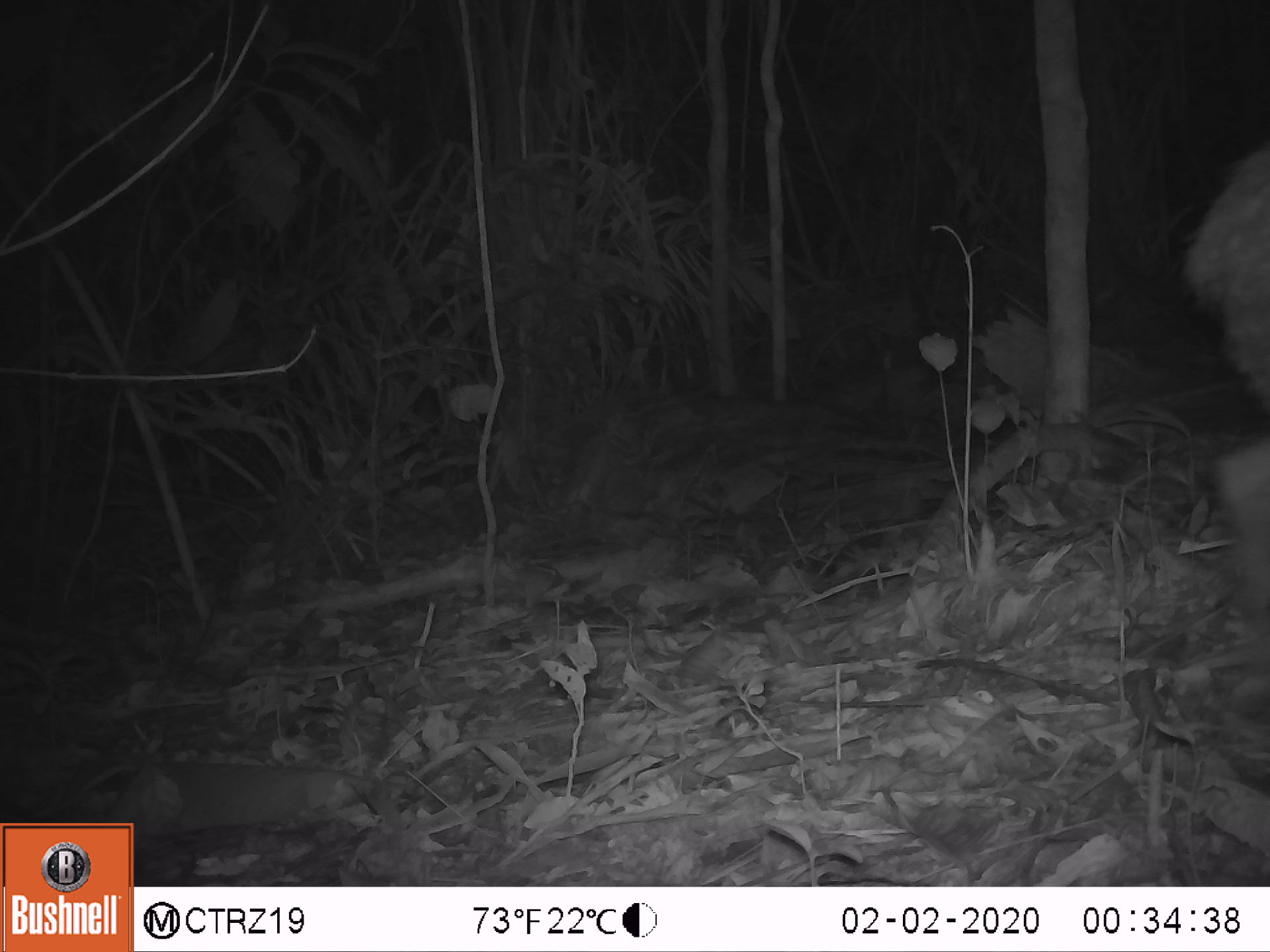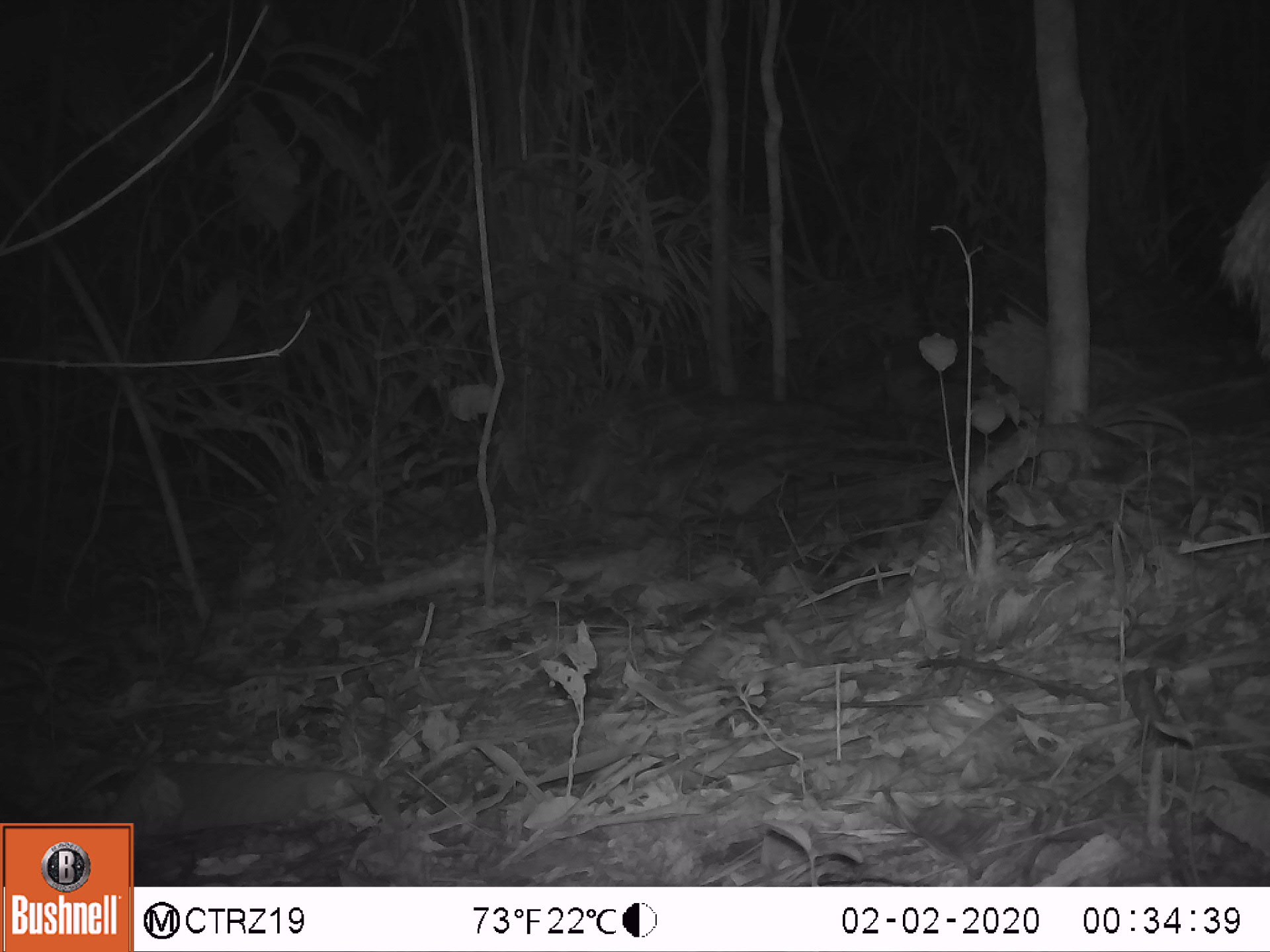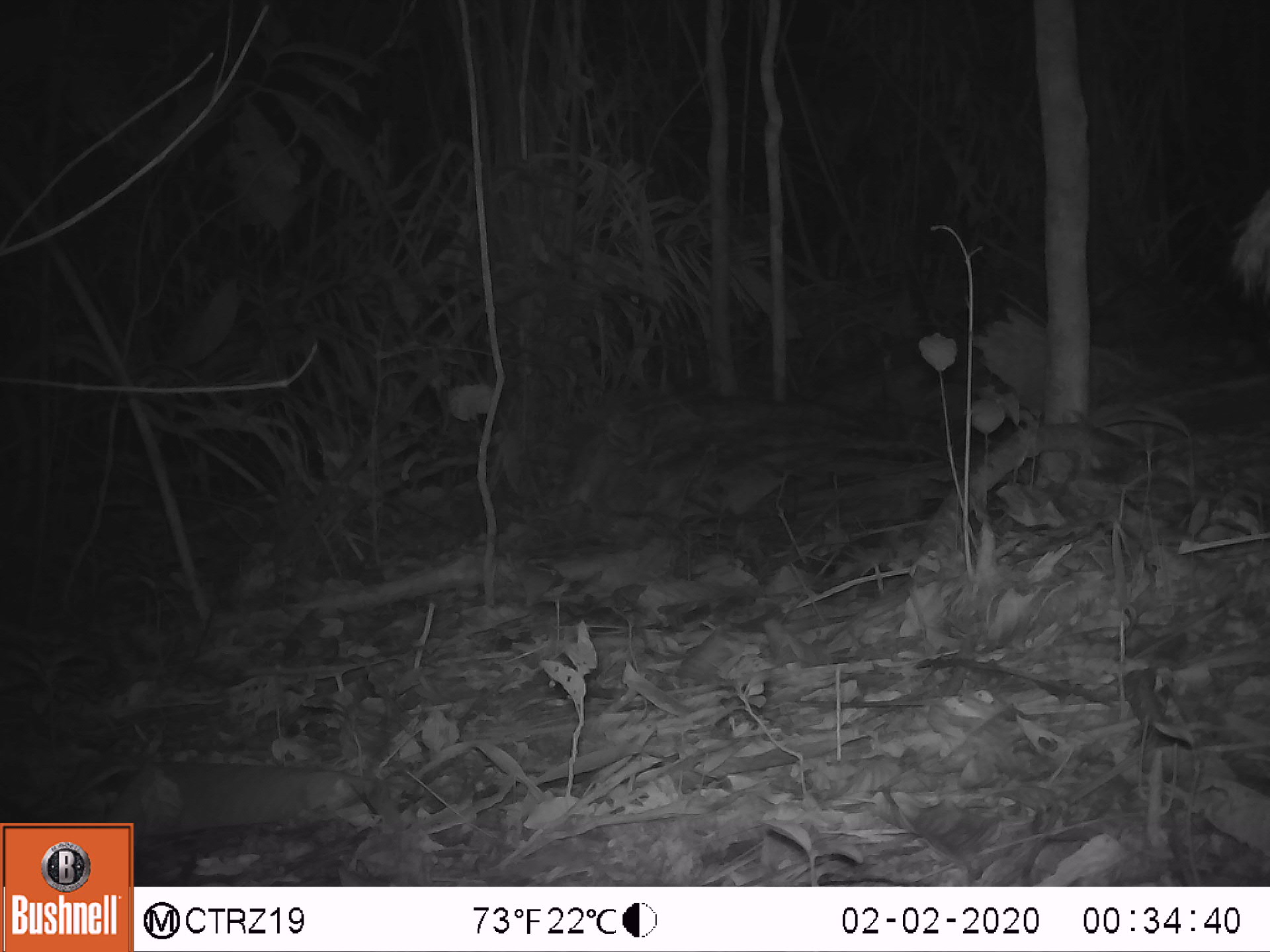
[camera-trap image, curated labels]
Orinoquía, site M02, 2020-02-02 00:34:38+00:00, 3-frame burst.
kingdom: Animalia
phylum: Chordata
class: Mammalia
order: Artiodactyla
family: Tayassuidae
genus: Tayassu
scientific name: Tayassu pecari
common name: white-lipped peccary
White-lipped peccary (Tayassu pecari).